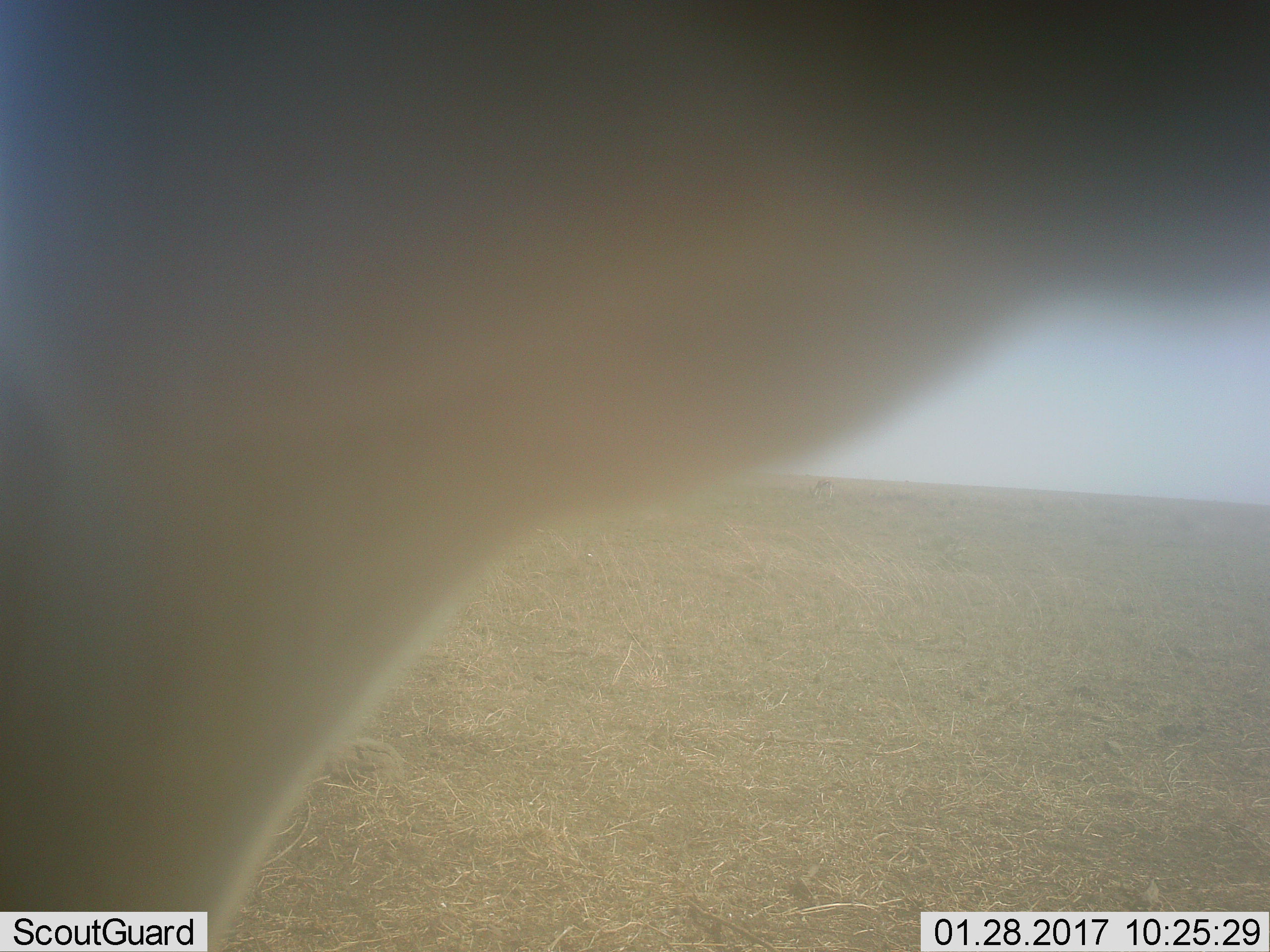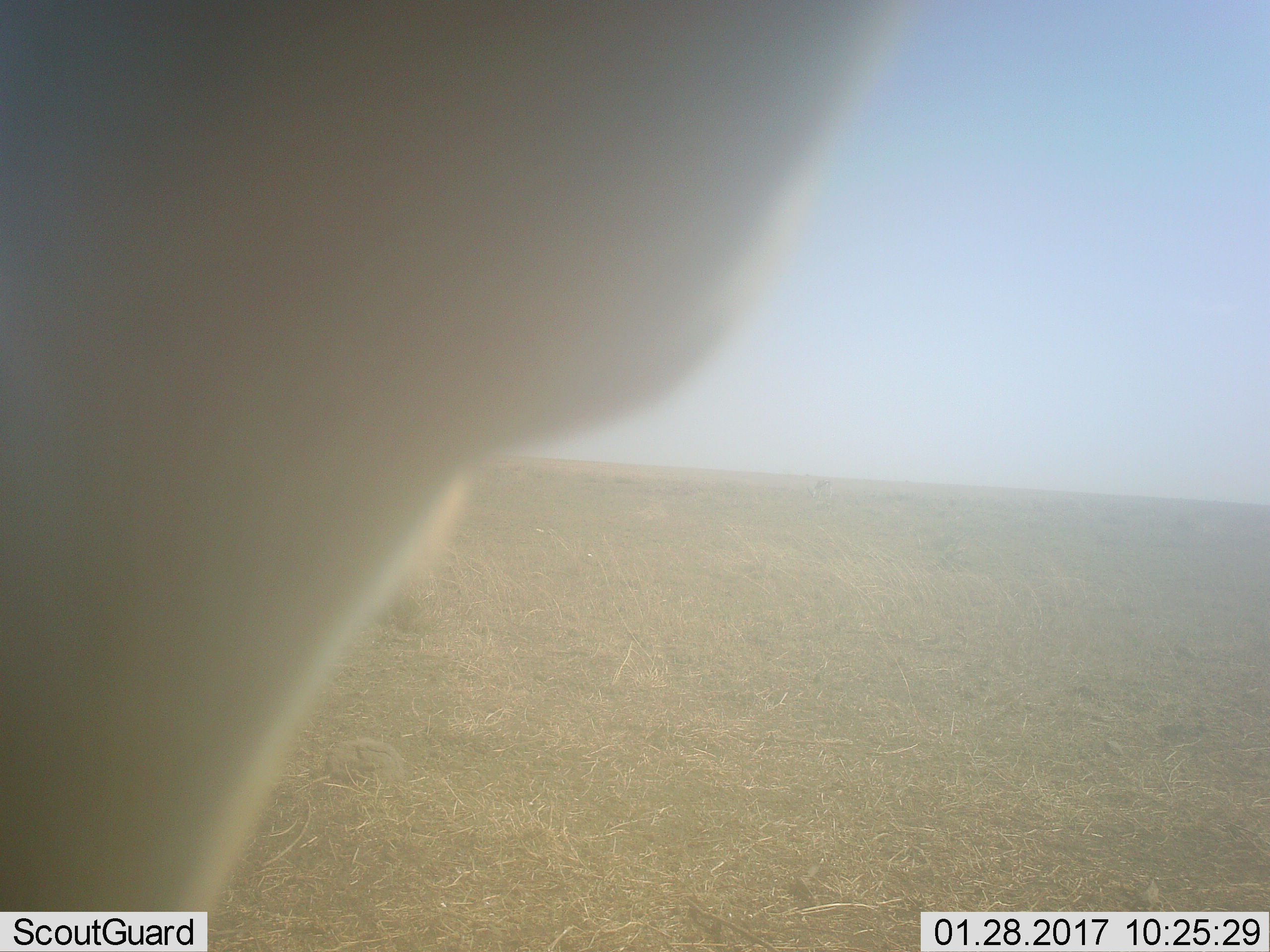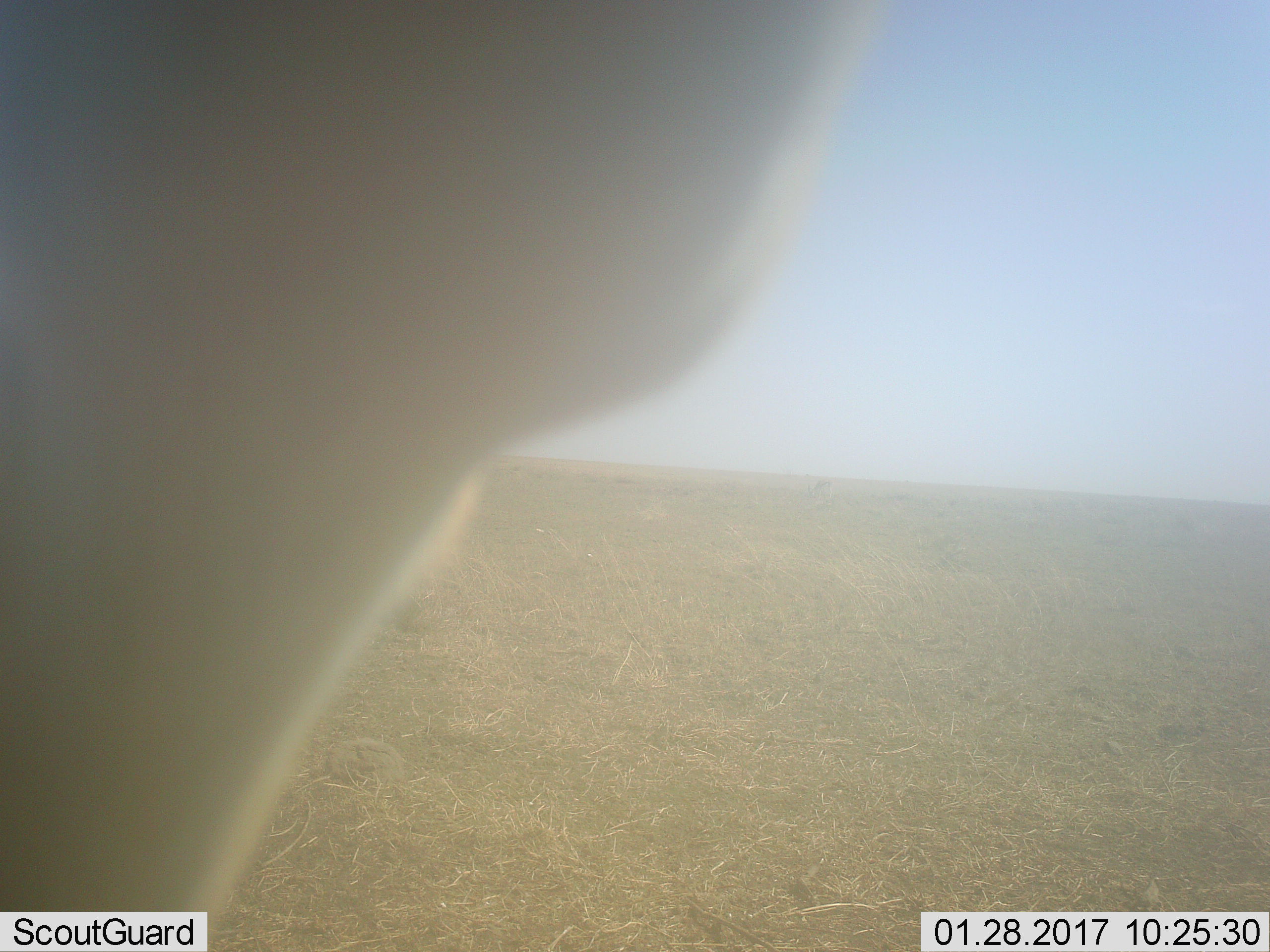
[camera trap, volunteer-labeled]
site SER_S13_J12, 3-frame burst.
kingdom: Animalia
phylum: Chordata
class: Mammalia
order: Artiodactyla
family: Bovidae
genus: Eudorcas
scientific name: Eudorcas thomsonii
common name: thomson's gazelle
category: gazellethomsons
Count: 1.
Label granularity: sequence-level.